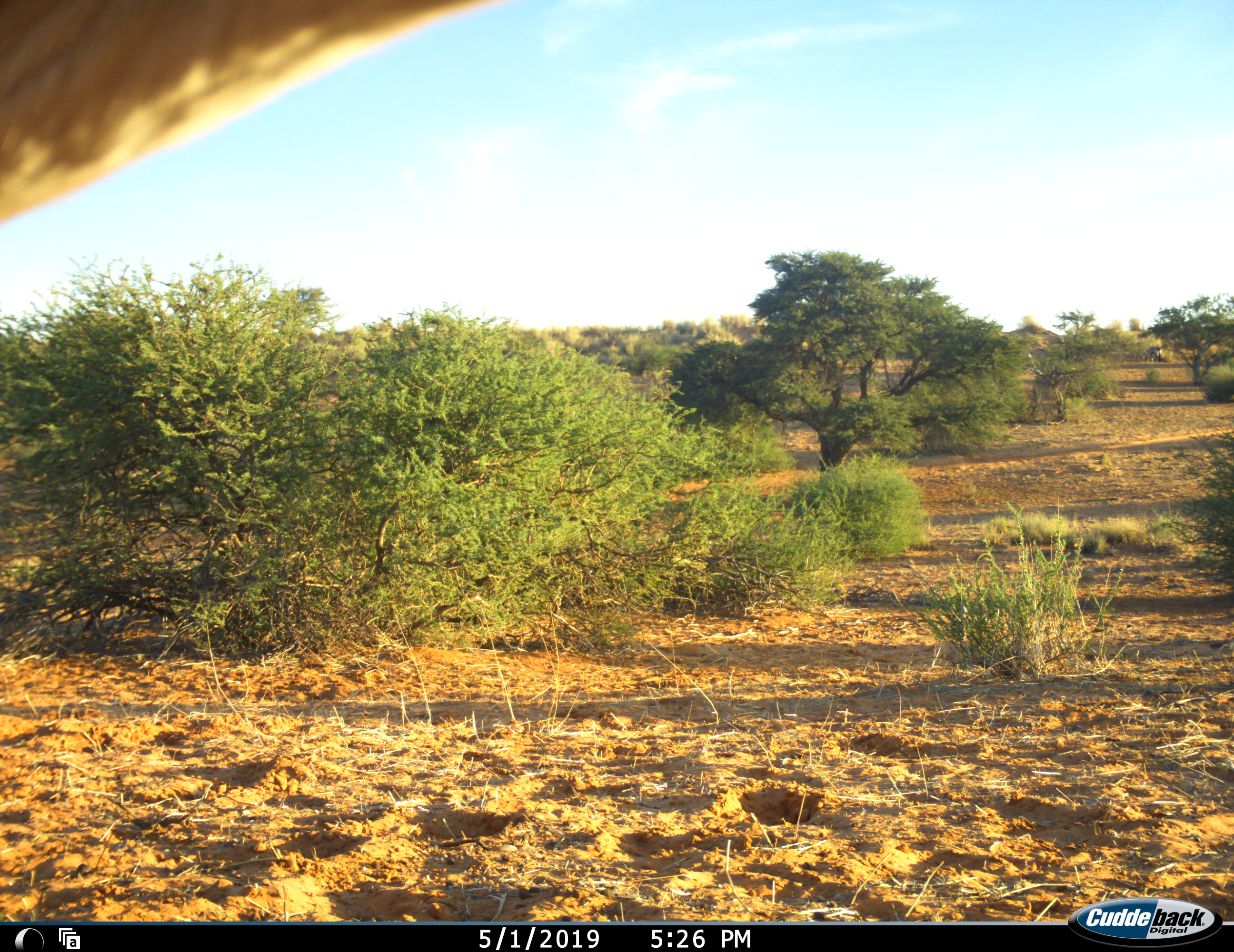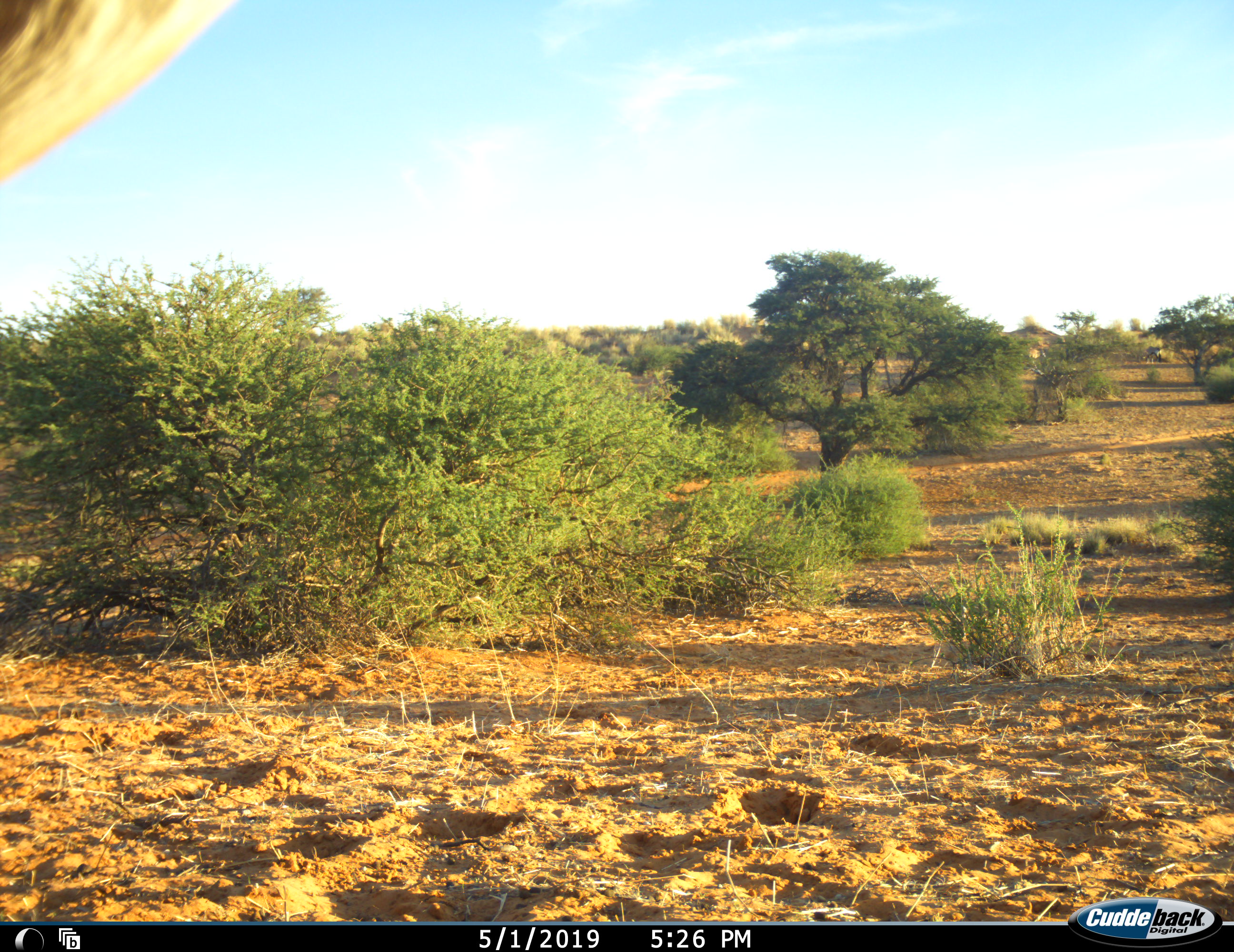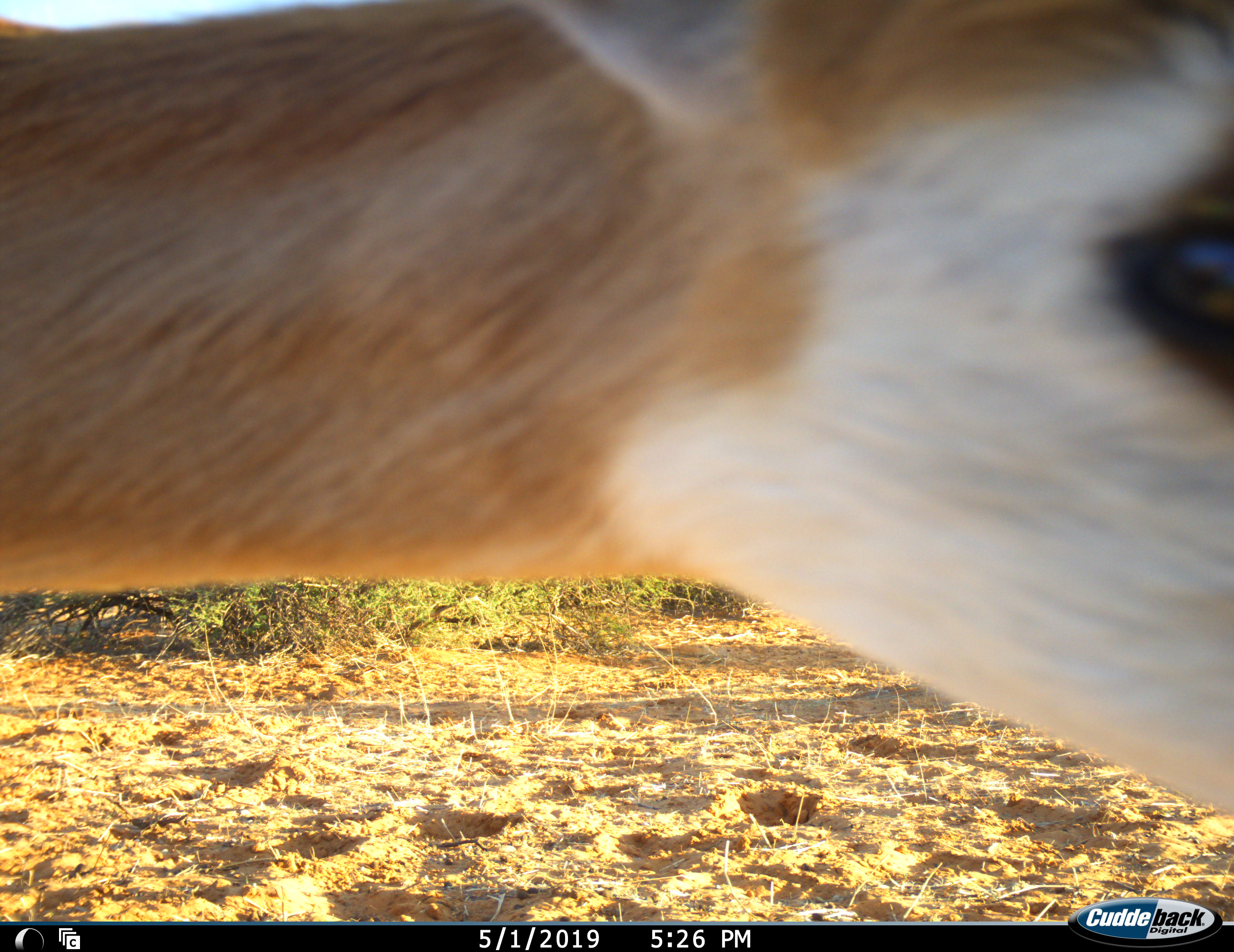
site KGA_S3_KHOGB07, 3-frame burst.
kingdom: Animalia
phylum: Chordata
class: Mammalia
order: Artiodactyla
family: Bovidae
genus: Antidorcas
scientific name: Antidorcas marsupialis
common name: springbok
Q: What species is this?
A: Springbok (Antidorcas marsupialis).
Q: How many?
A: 1.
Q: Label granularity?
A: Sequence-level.